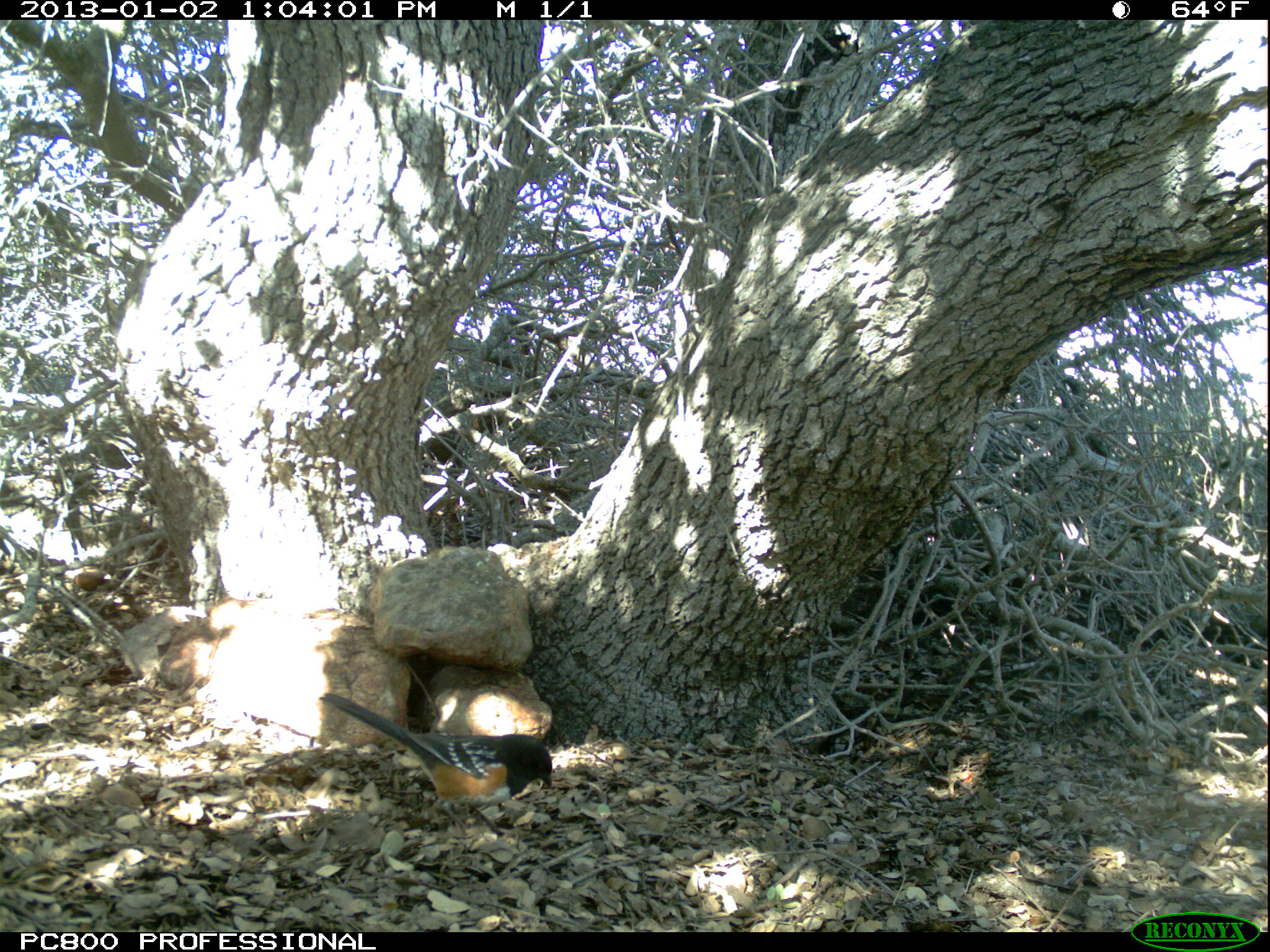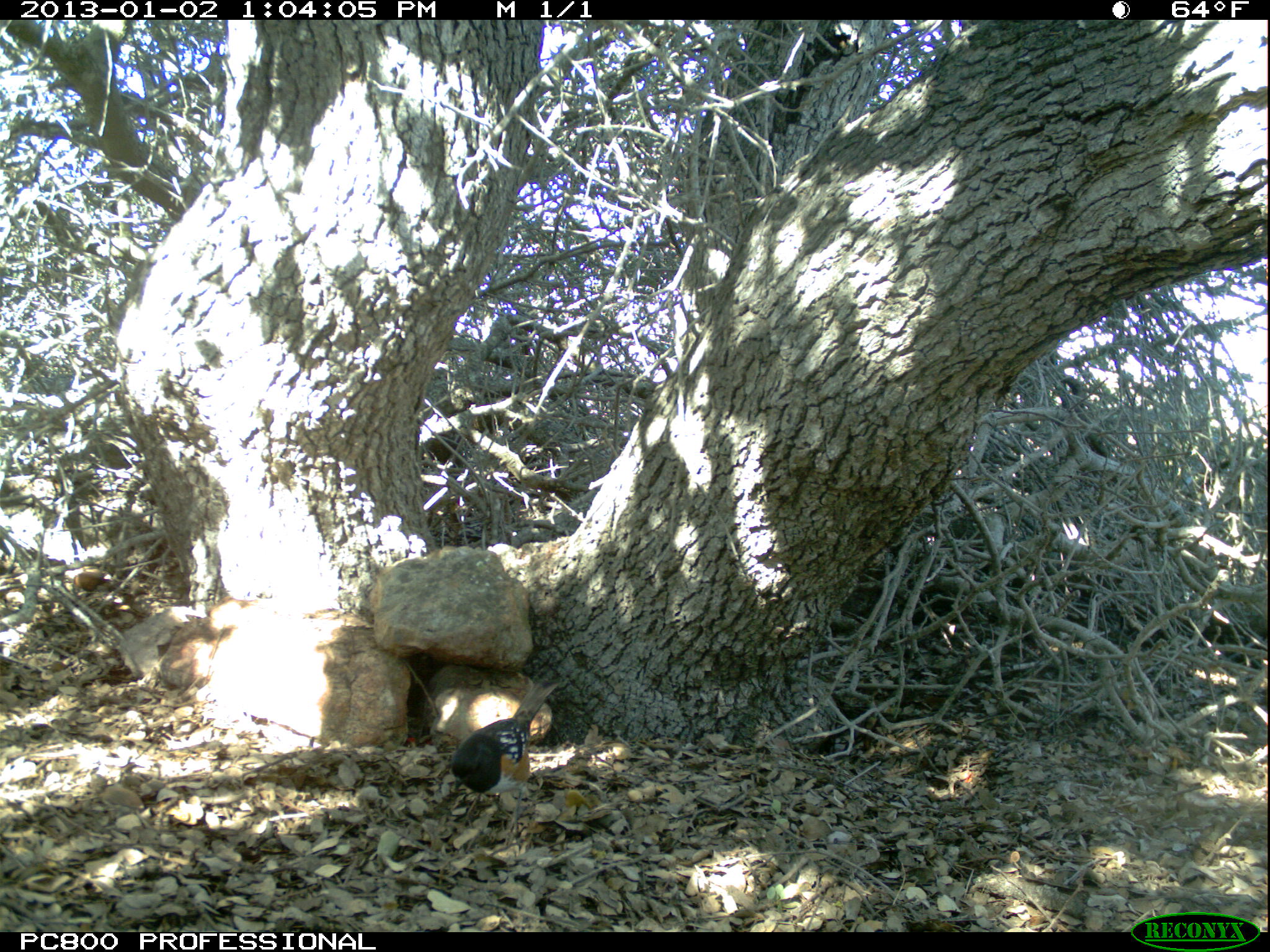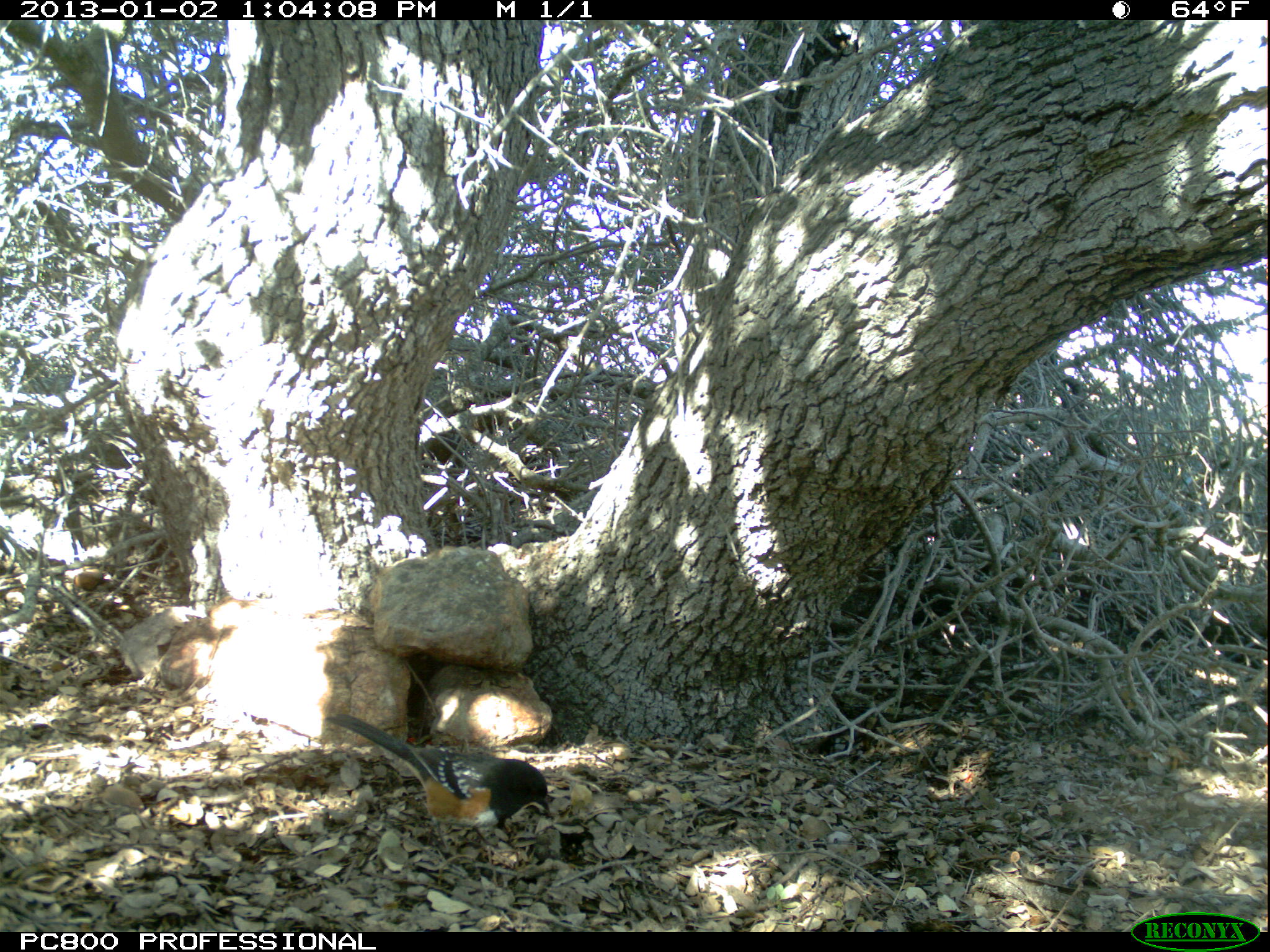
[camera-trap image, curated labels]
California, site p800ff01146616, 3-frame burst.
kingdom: Animalia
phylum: Chordata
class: Aves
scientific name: Aves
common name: bird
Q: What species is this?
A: Bird (Aves).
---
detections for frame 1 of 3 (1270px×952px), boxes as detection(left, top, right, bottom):
bird: detection(319, 690, 553, 836)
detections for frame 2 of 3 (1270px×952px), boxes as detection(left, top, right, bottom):
bird: detection(448, 680, 559, 847)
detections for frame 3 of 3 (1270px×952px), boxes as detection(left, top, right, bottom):
bird: detection(324, 712, 551, 866)